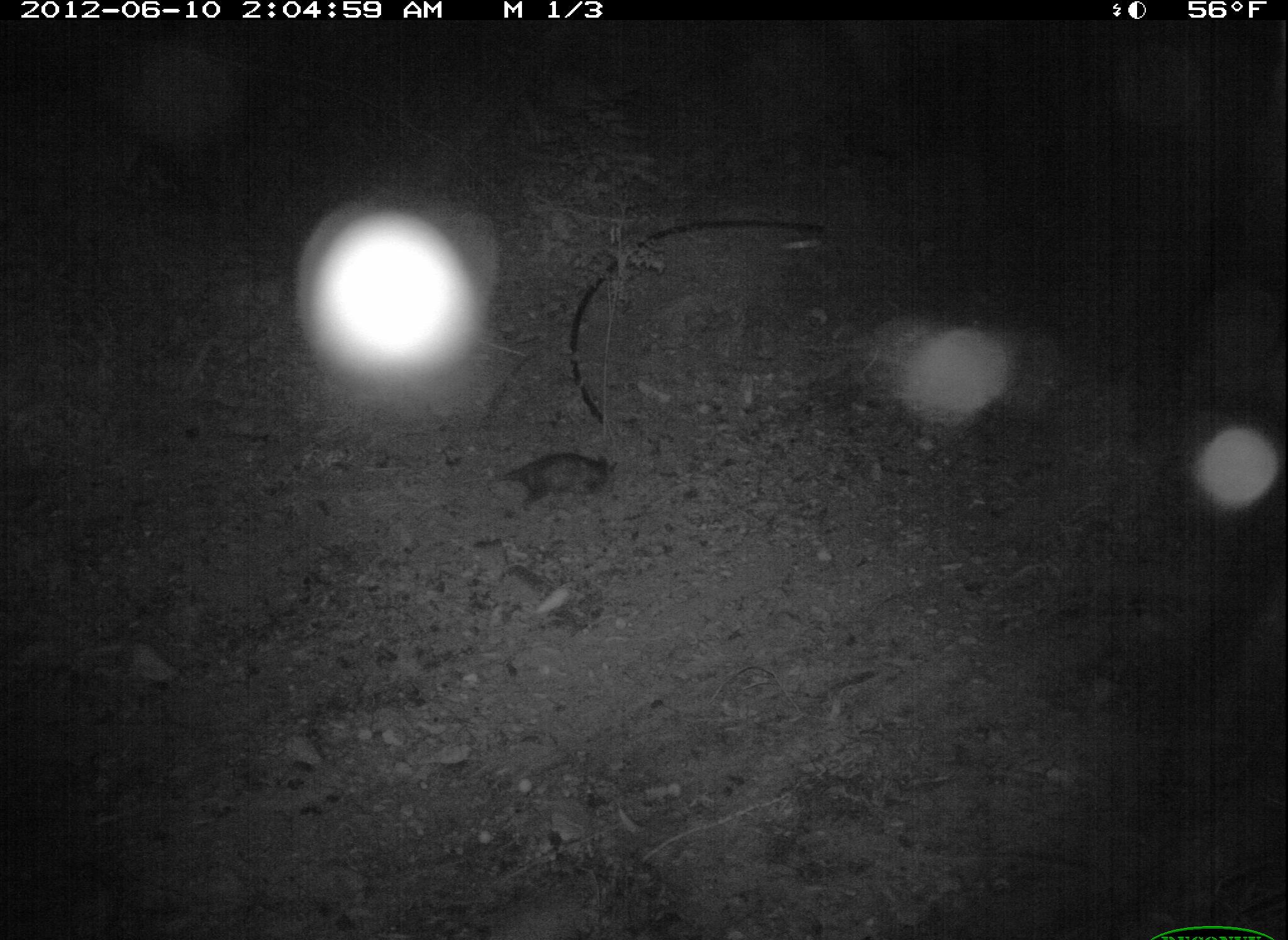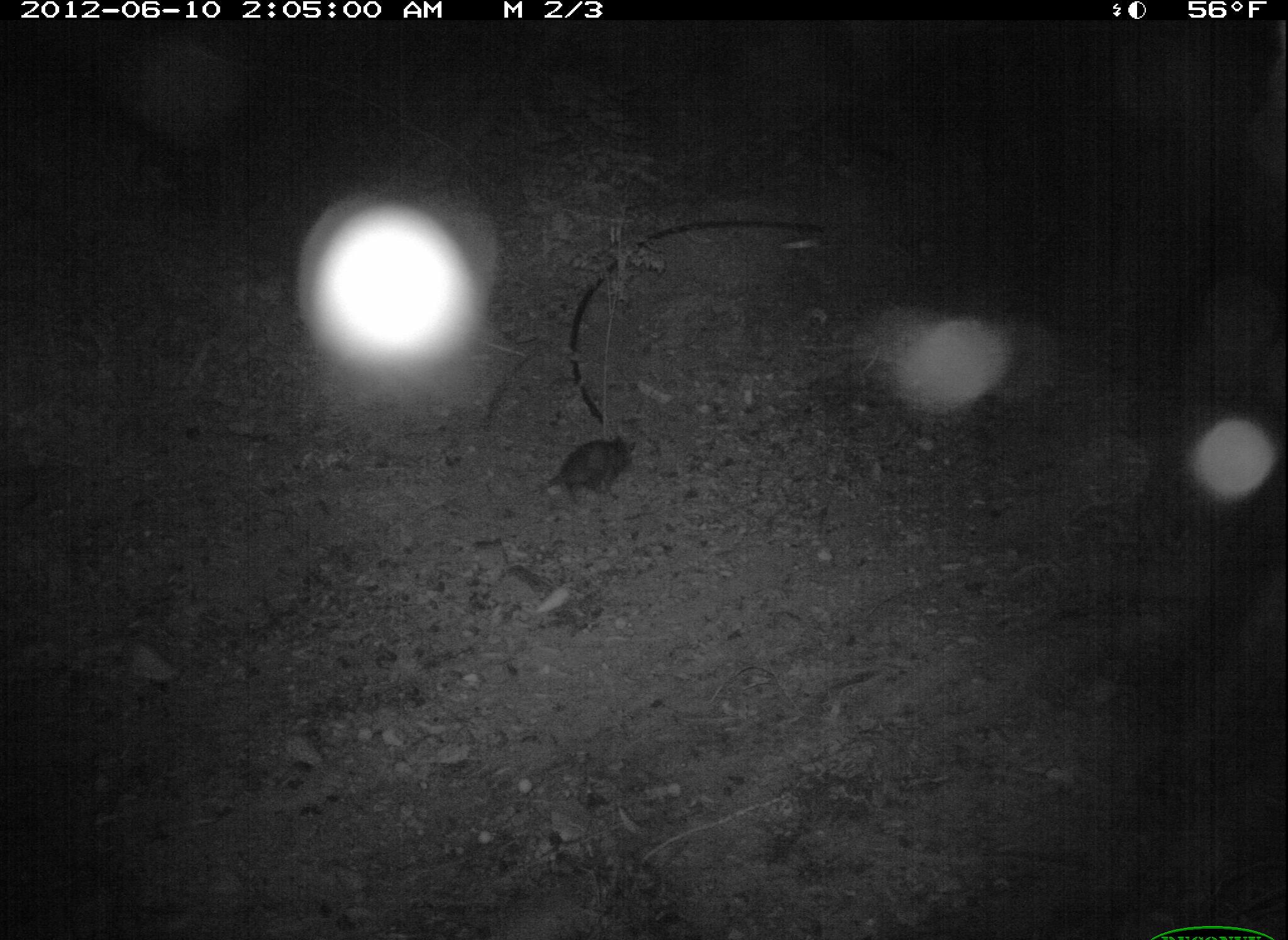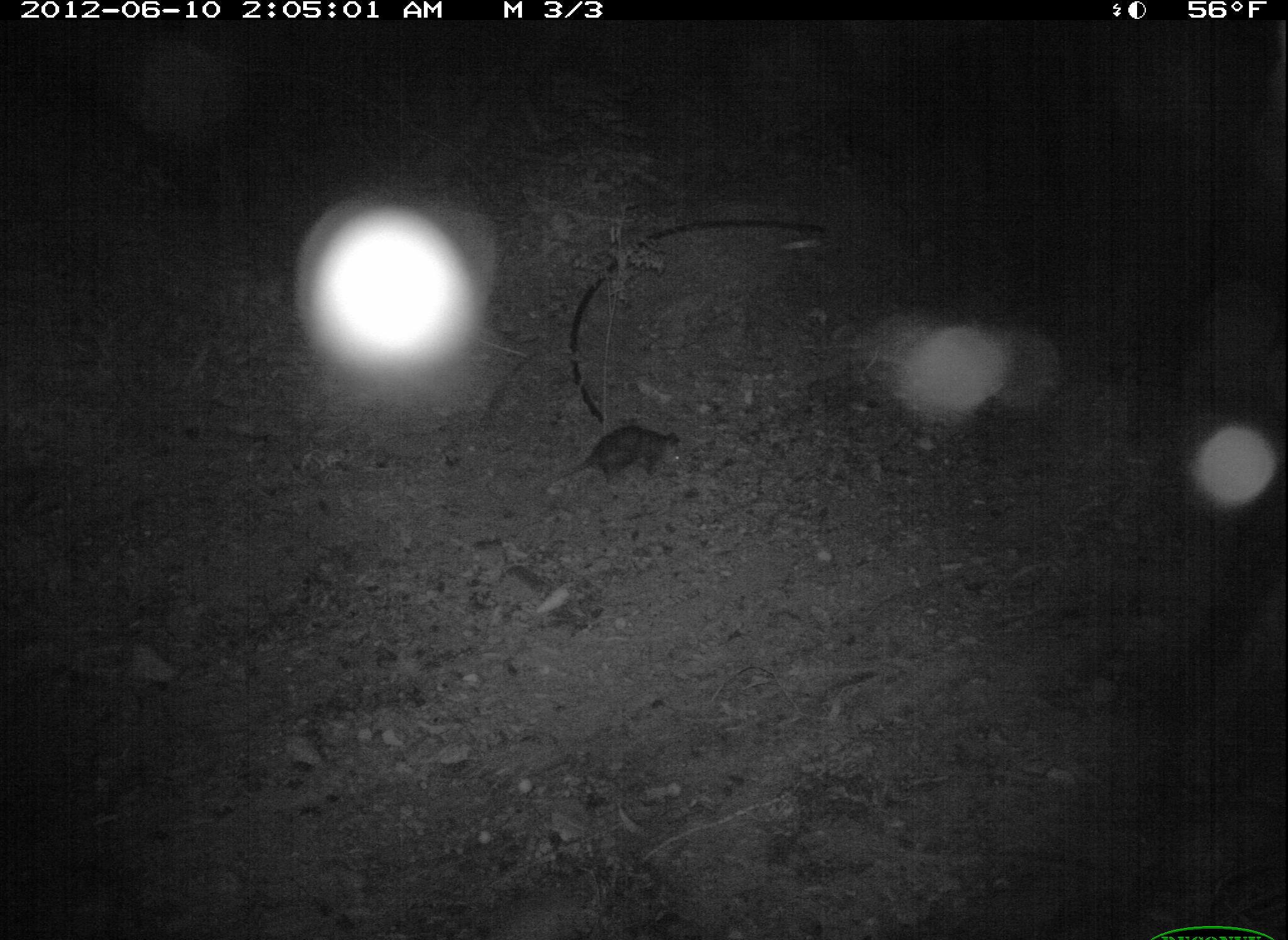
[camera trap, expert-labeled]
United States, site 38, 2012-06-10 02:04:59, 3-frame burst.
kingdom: Animalia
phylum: Chordata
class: Mammalia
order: Didelphimorphia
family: Didelphidae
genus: Didelphis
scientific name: Didelphis virginiana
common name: virginia opossum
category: opossum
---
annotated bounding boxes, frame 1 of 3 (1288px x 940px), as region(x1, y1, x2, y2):
opossum: region(480, 441, 634, 514)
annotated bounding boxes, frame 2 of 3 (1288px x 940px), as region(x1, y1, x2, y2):
opossum: region(539, 432, 649, 517)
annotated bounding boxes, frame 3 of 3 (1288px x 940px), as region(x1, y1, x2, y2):
opossum: region(546, 411, 702, 506)